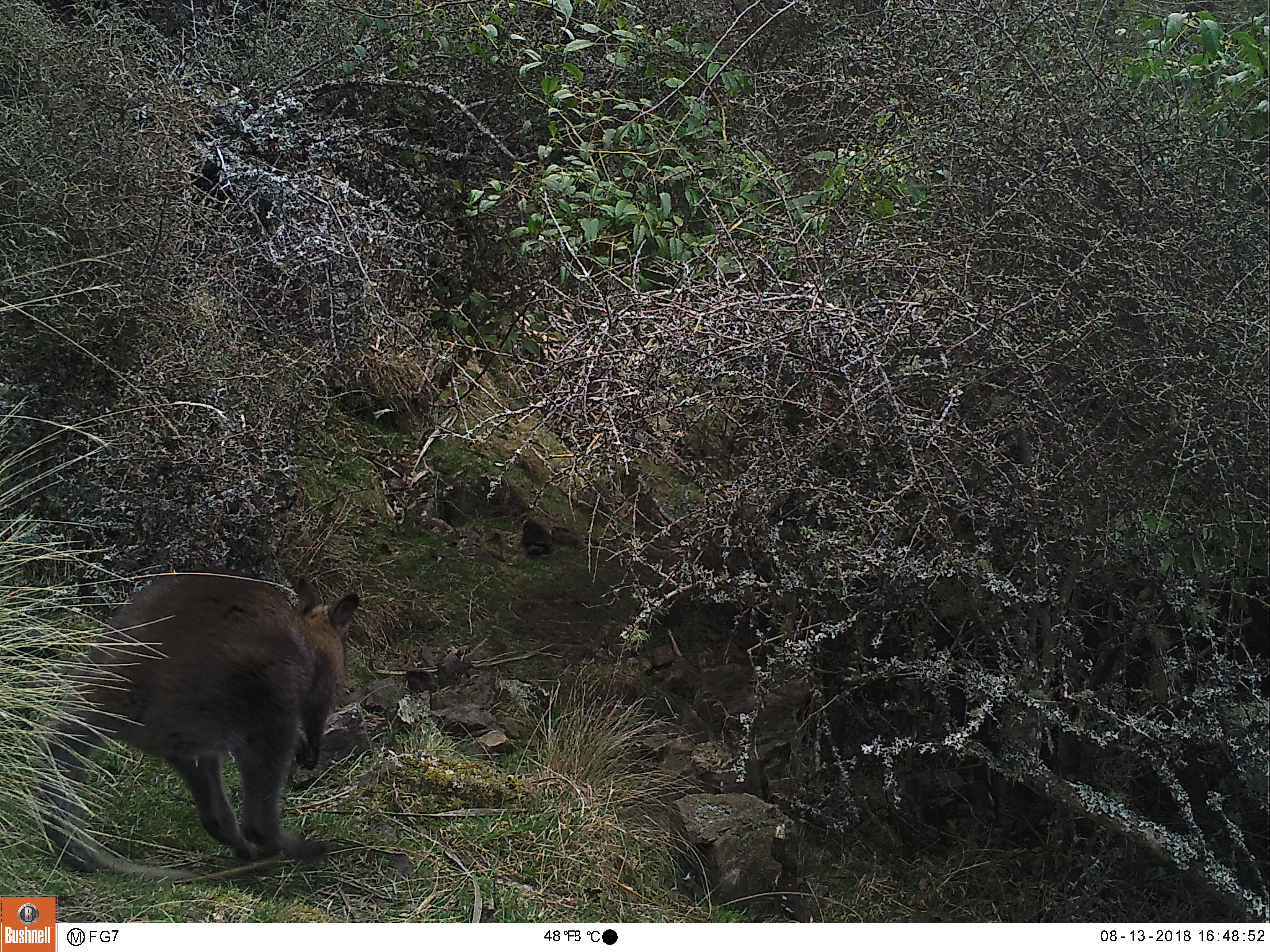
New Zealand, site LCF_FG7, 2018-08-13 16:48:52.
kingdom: Animalia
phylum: Chordata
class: Mammalia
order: Diprotodontia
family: Macropodidae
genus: Notamacropus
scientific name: Notamacropus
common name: wallaby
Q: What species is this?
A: Wallaby (Notamacropus).